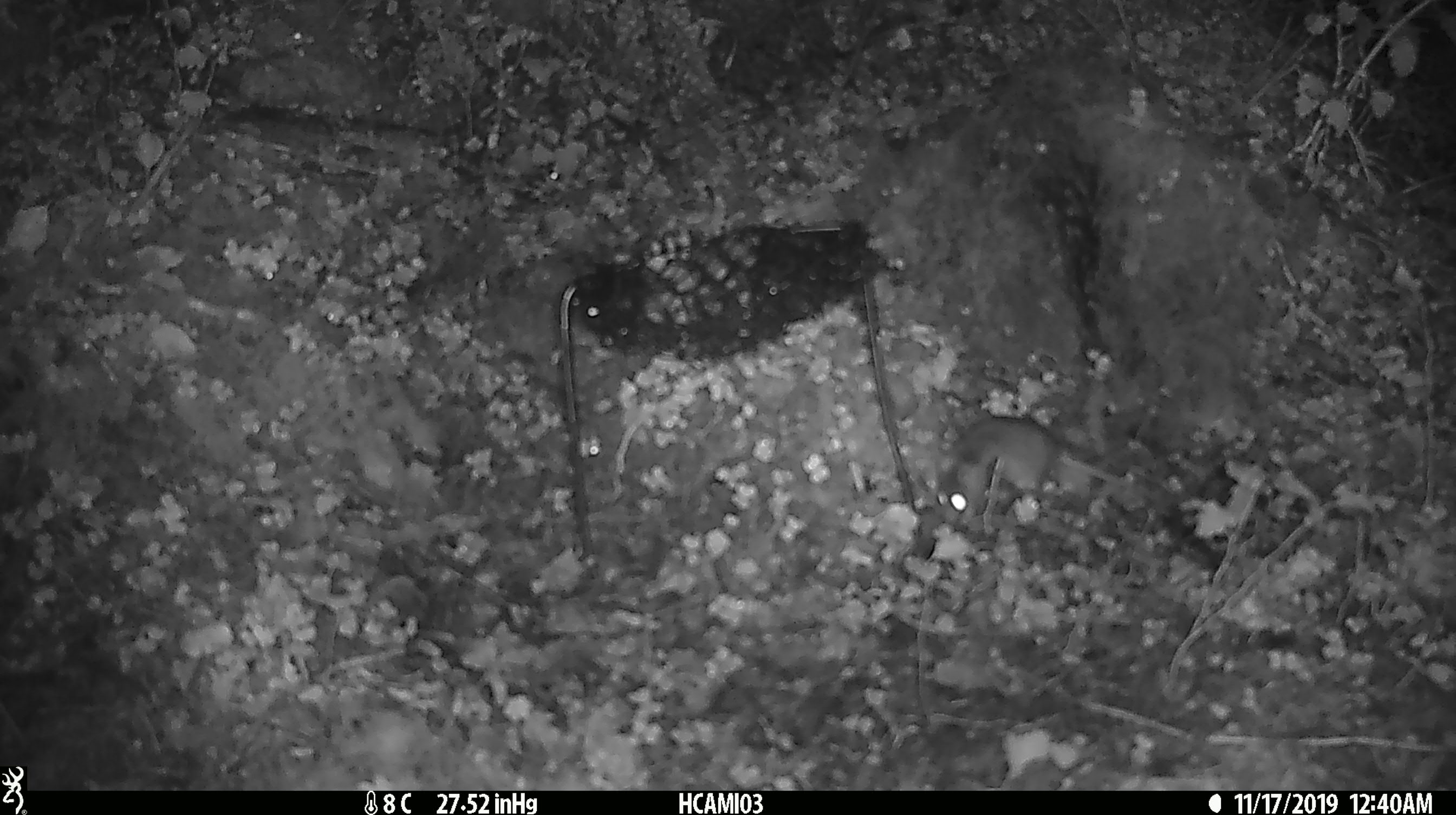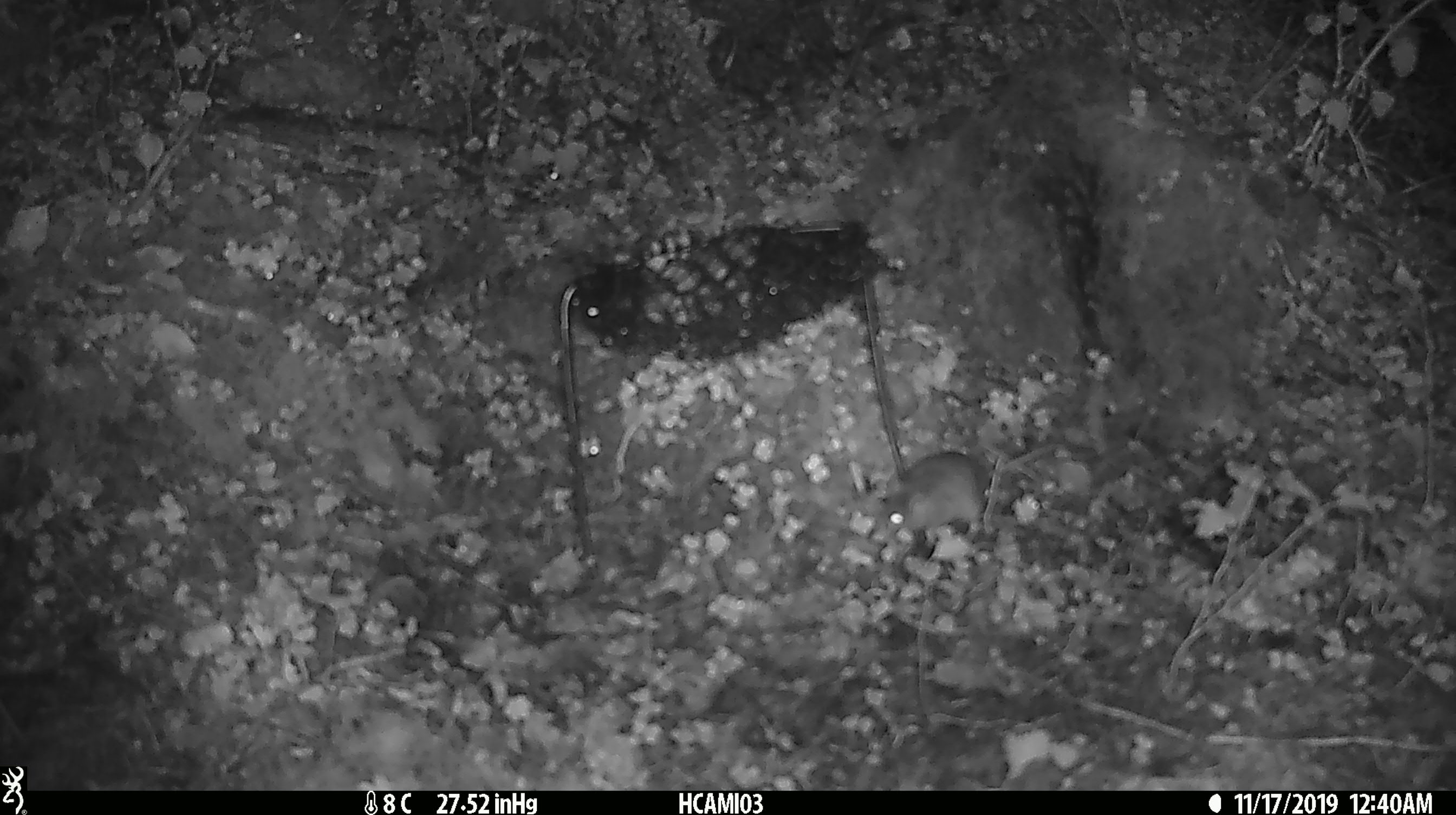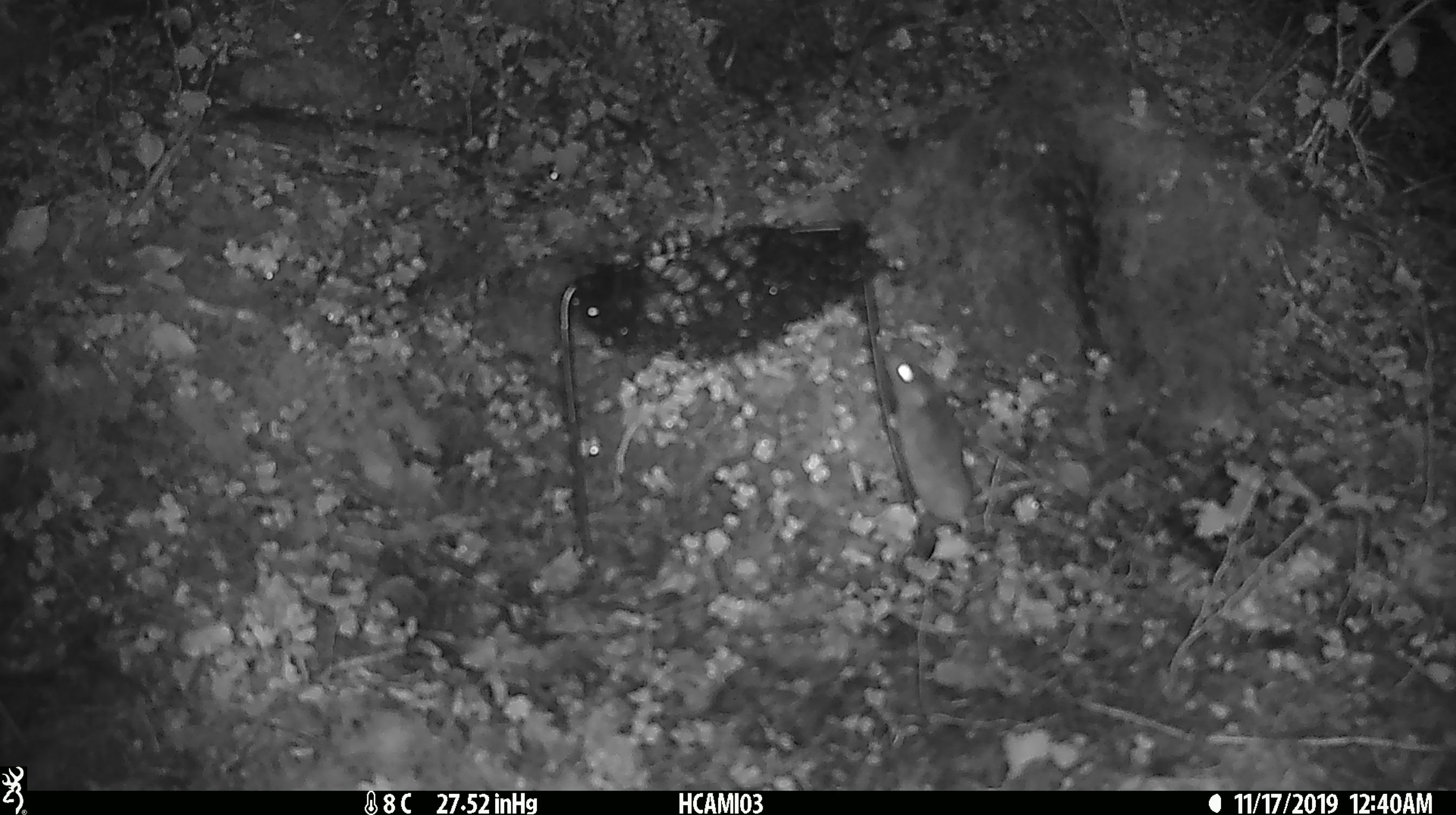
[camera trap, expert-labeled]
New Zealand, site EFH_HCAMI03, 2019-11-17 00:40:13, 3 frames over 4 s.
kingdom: Animalia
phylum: Chordata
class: Mammalia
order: Rodentia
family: Muridae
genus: Mus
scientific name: Mus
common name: mouse